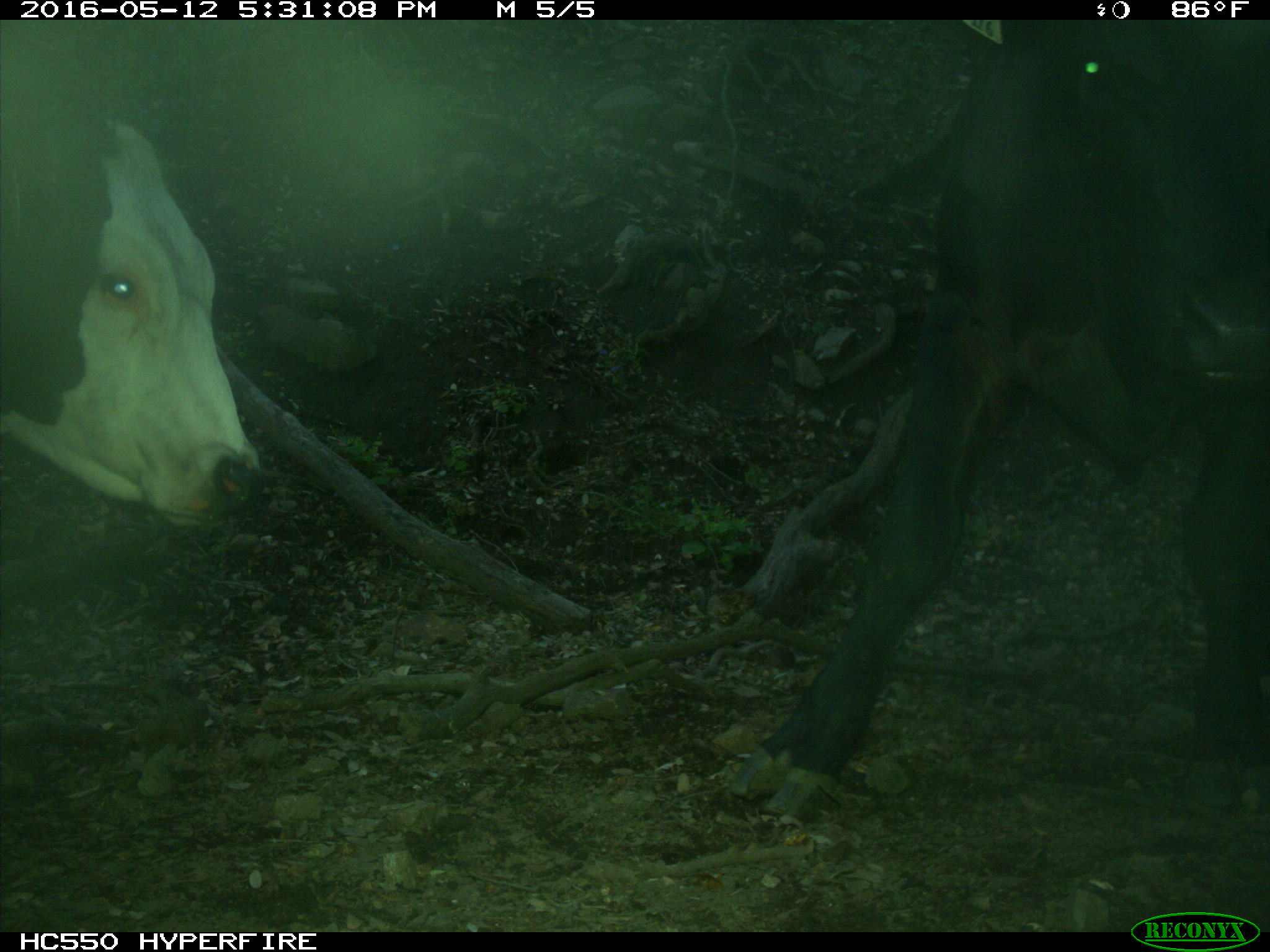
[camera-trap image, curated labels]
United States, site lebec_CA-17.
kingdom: Animalia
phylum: Chordata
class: Mammalia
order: Artiodactyla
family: Bovidae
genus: Bos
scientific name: Bos taurus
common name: domestic cow